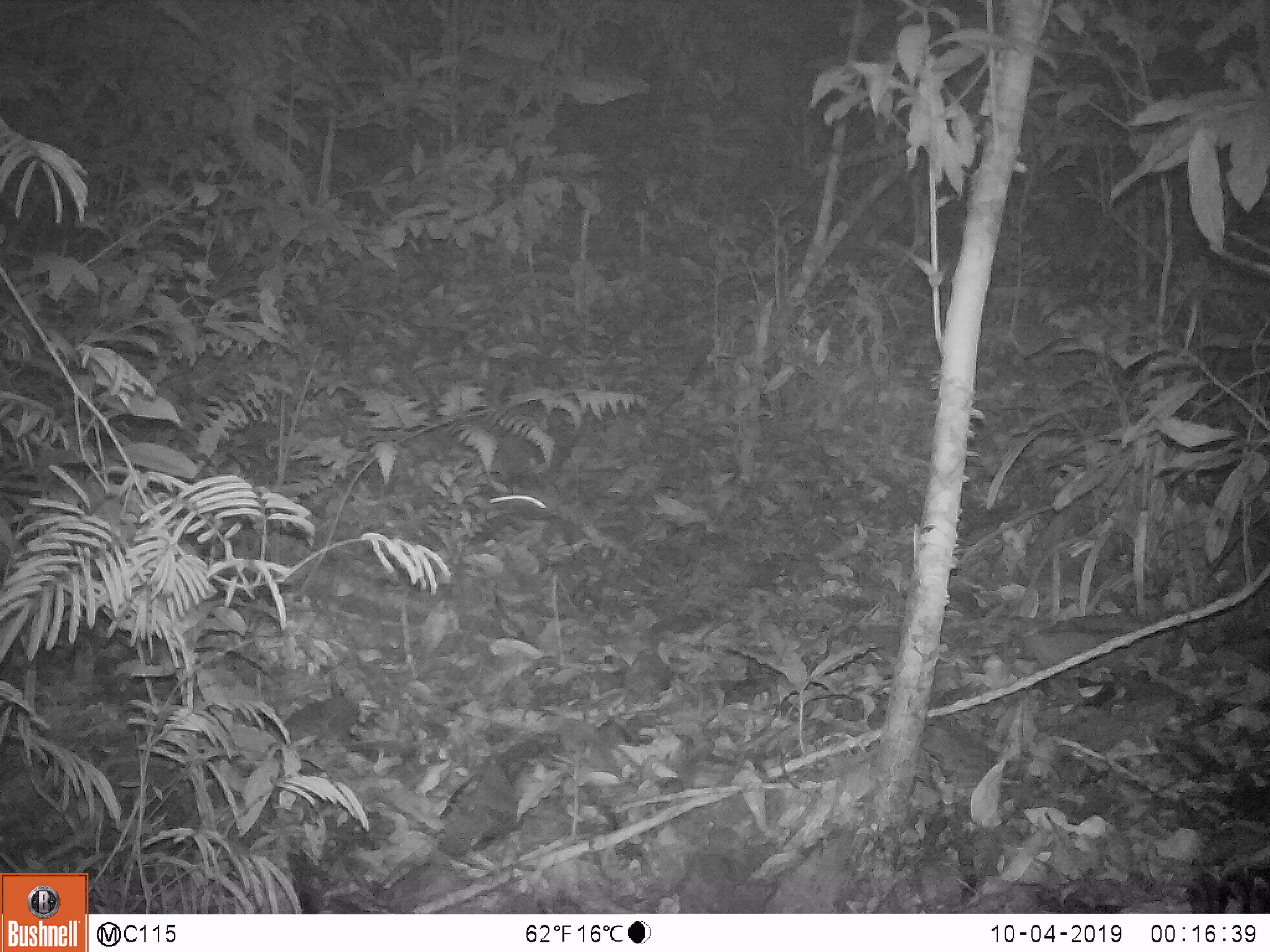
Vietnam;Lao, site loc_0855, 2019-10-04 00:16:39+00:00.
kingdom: Animalia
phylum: Chordata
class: Mammalia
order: Rodentia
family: Muridae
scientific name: Muridae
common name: old-world mice and rats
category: unidentified murid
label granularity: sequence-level